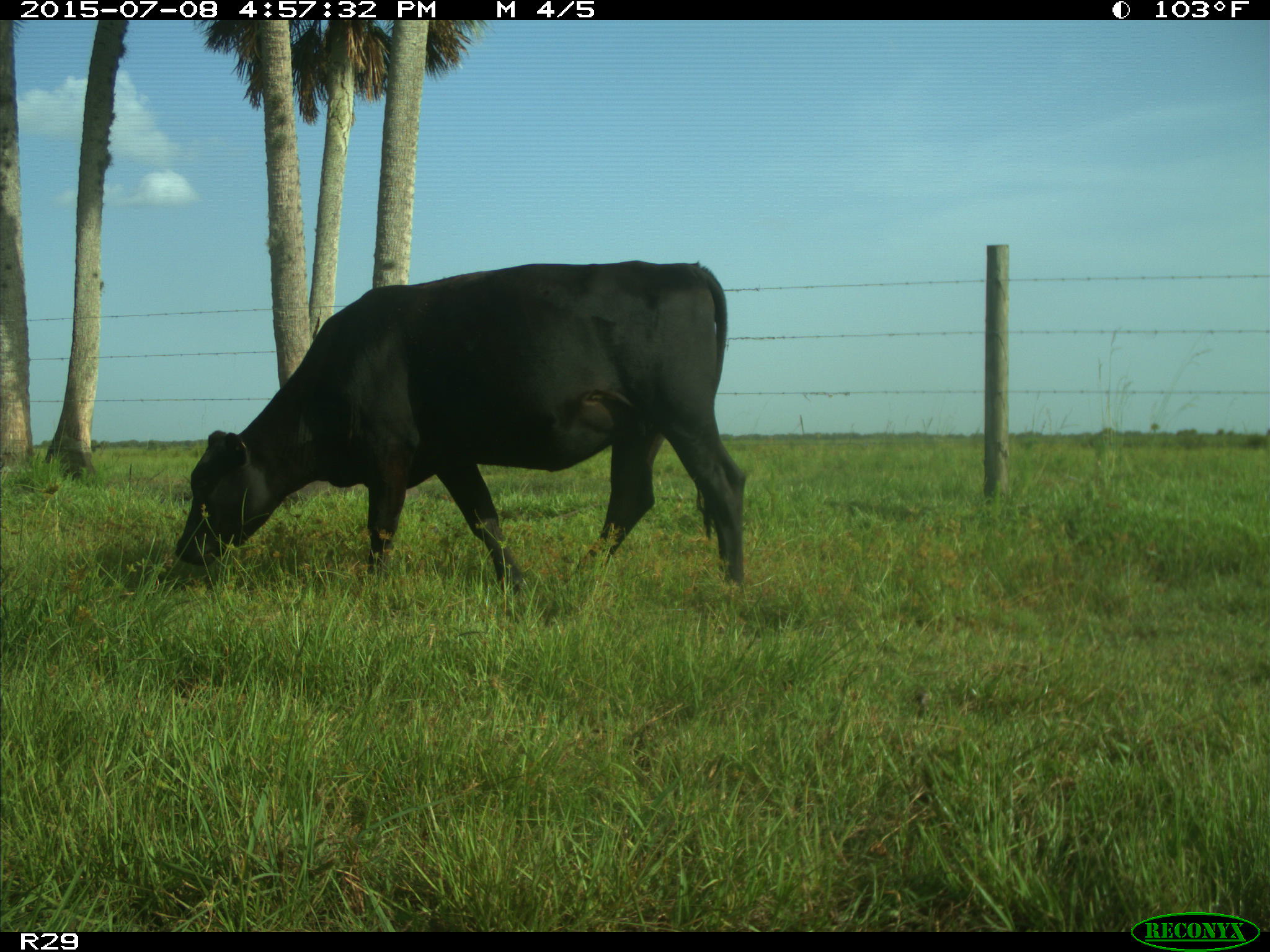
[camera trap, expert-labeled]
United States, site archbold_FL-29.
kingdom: Animalia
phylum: Chordata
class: Mammalia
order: Artiodactyla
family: Bovidae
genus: Bos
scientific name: Bos taurus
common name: domestic cow